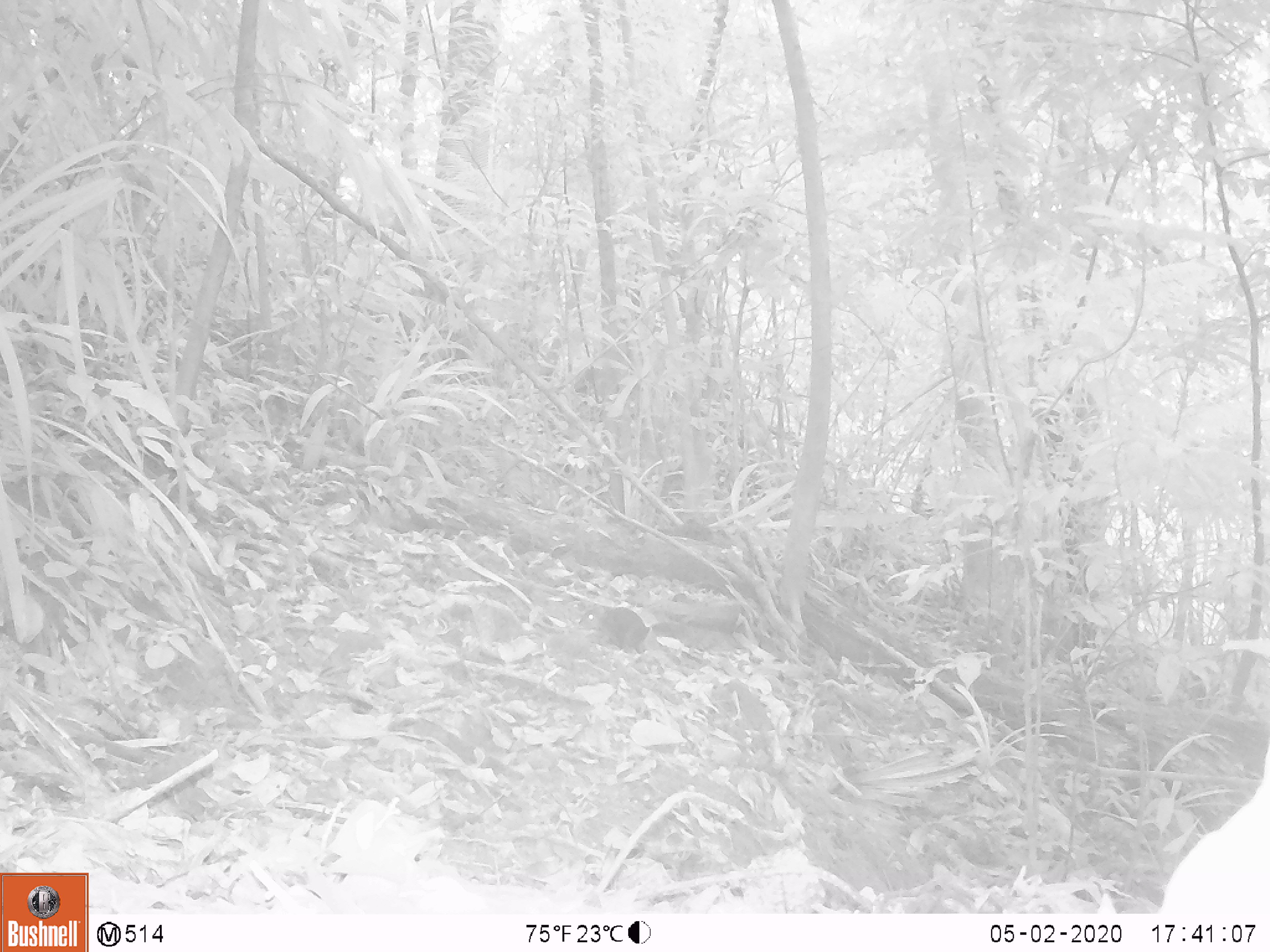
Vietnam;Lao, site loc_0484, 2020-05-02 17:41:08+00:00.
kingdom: Animalia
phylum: Chordata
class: Mammalia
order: Rodentia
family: Sciuridae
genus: Dremomys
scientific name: Dremomys rufigenis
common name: red-cheeked squirrel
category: red cheeked squirrel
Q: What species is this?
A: Red cheeked squirrel (red-cheeked squirrel) (Dremomys rufigenis).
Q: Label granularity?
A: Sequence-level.